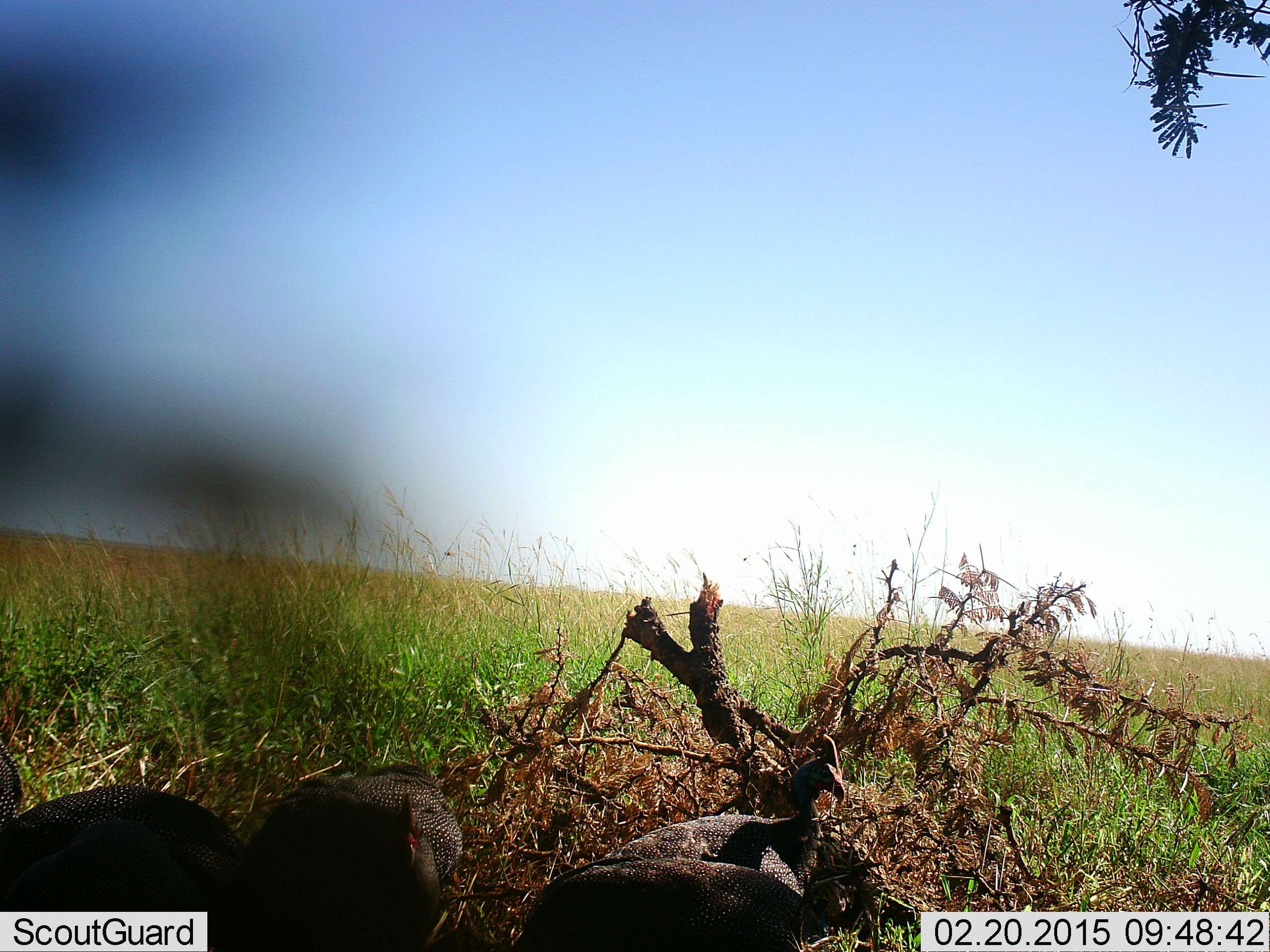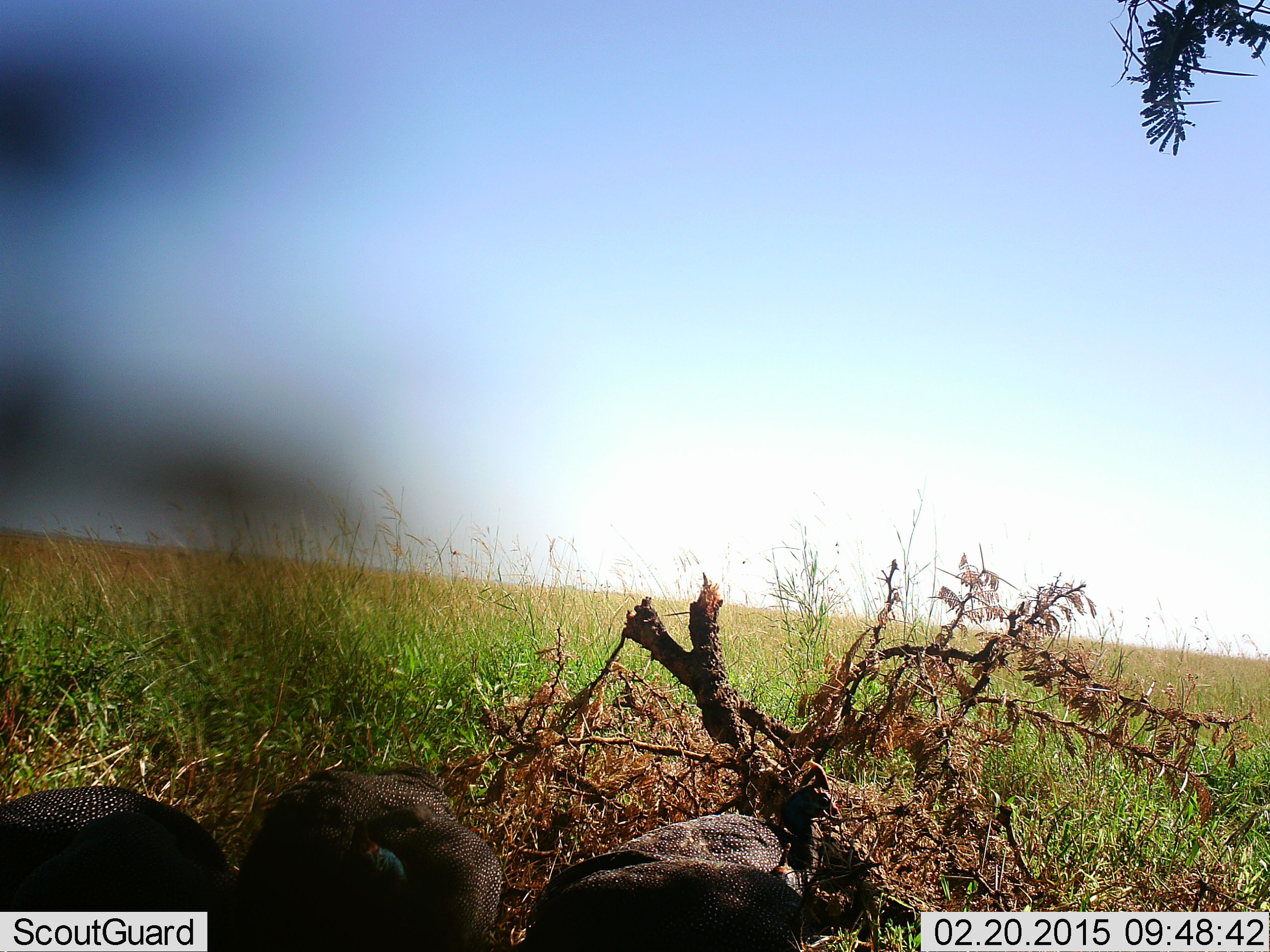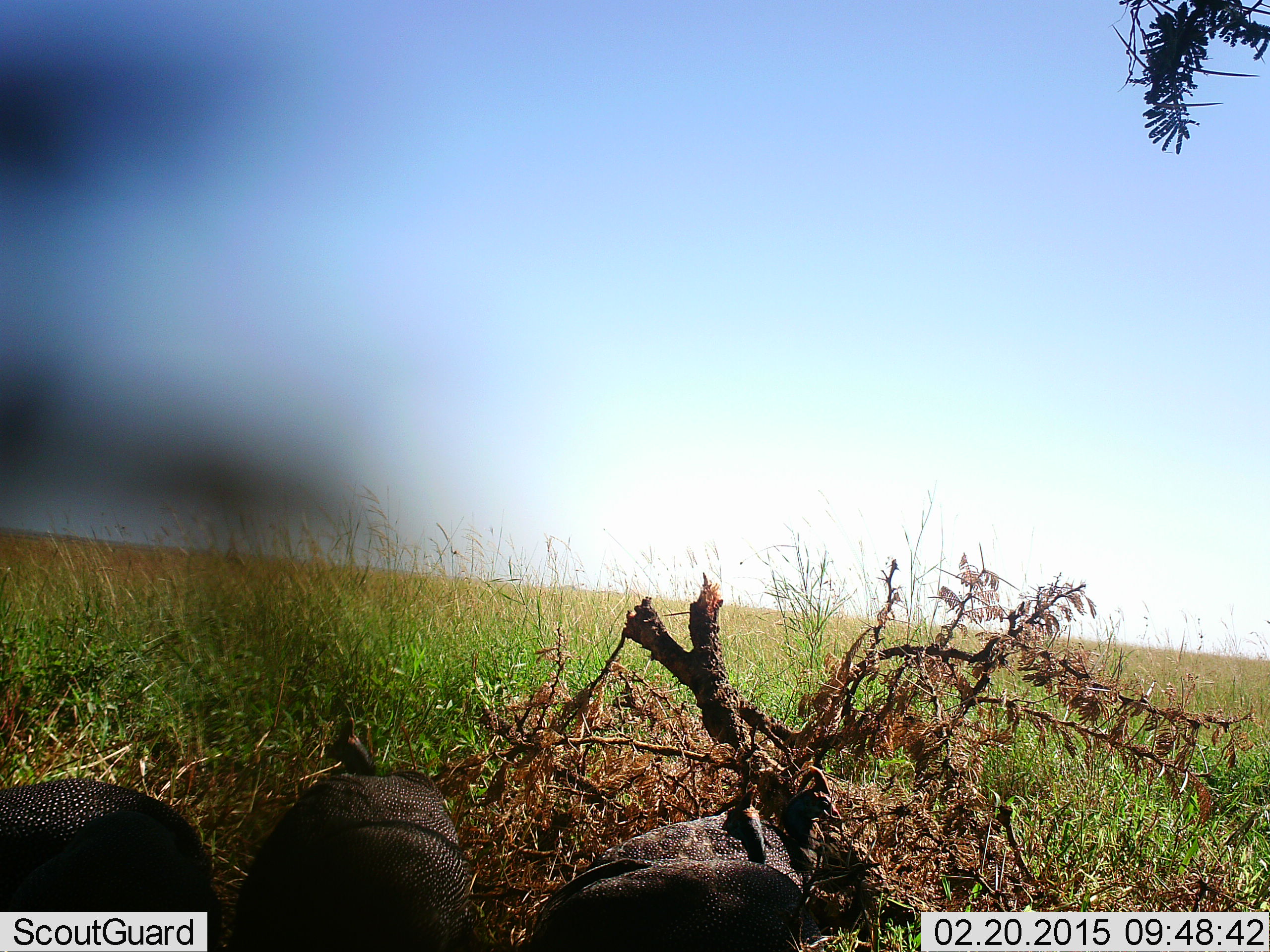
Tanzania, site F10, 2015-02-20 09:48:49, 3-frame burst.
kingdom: Animalia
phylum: Chordata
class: Aves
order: Galliformes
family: Numididae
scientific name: Numididae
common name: guinea fowl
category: guineafowl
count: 5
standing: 50%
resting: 20%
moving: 0%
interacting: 0%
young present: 0%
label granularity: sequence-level